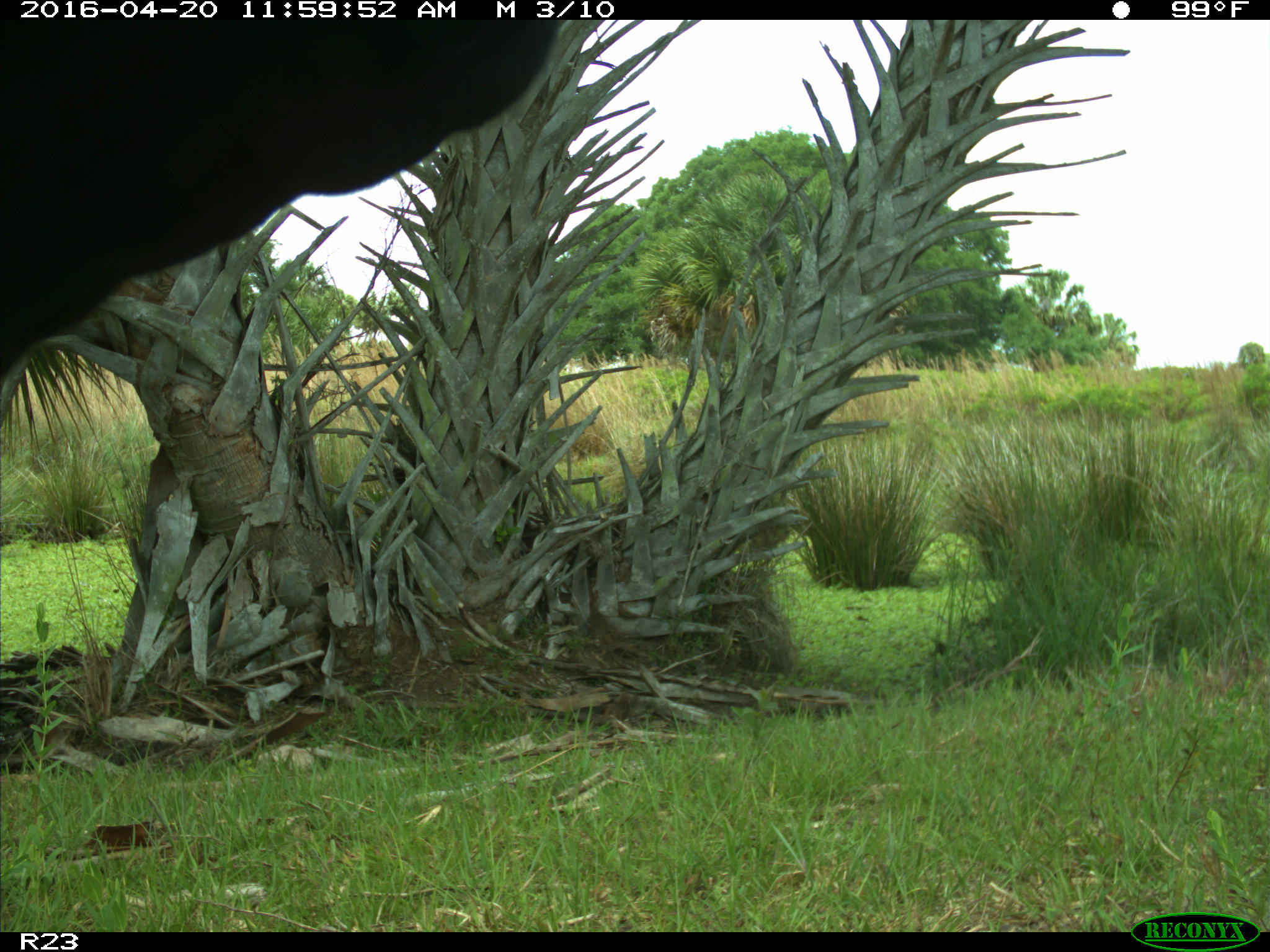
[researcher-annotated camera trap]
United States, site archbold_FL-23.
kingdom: Animalia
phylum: Chordata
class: Mammalia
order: Artiodactyla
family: Bovidae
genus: Bos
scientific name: Bos taurus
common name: domestic cow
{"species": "Bos taurus (domestic cow)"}